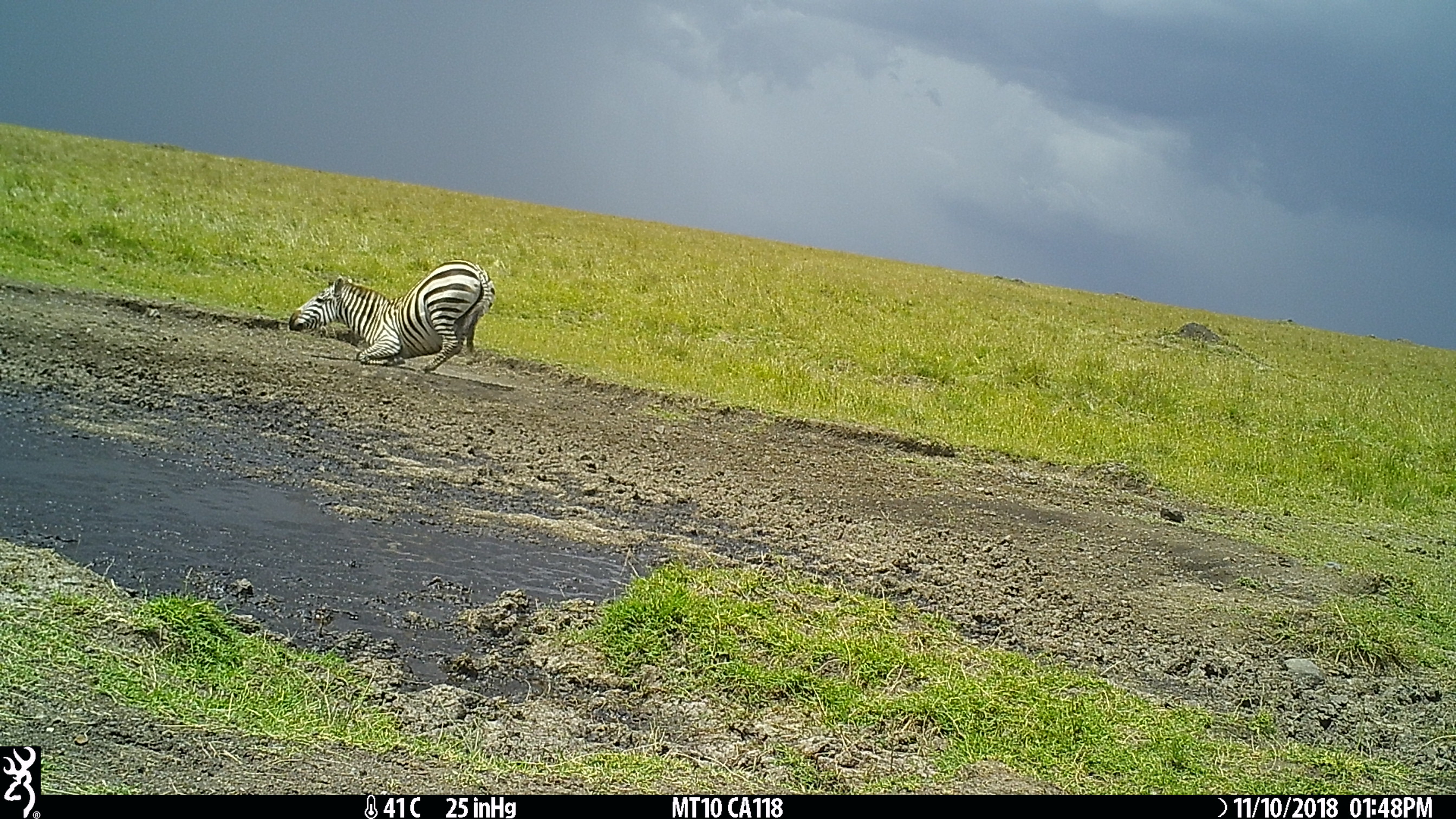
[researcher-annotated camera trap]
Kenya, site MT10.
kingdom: Animalia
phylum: Chordata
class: Mammalia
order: Perissodactyla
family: Equidae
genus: Equus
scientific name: Equus quagga burchellii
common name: burchell's zebra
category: zebra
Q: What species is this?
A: Zebra (burchell's zebra) (Equus quagga burchellii).